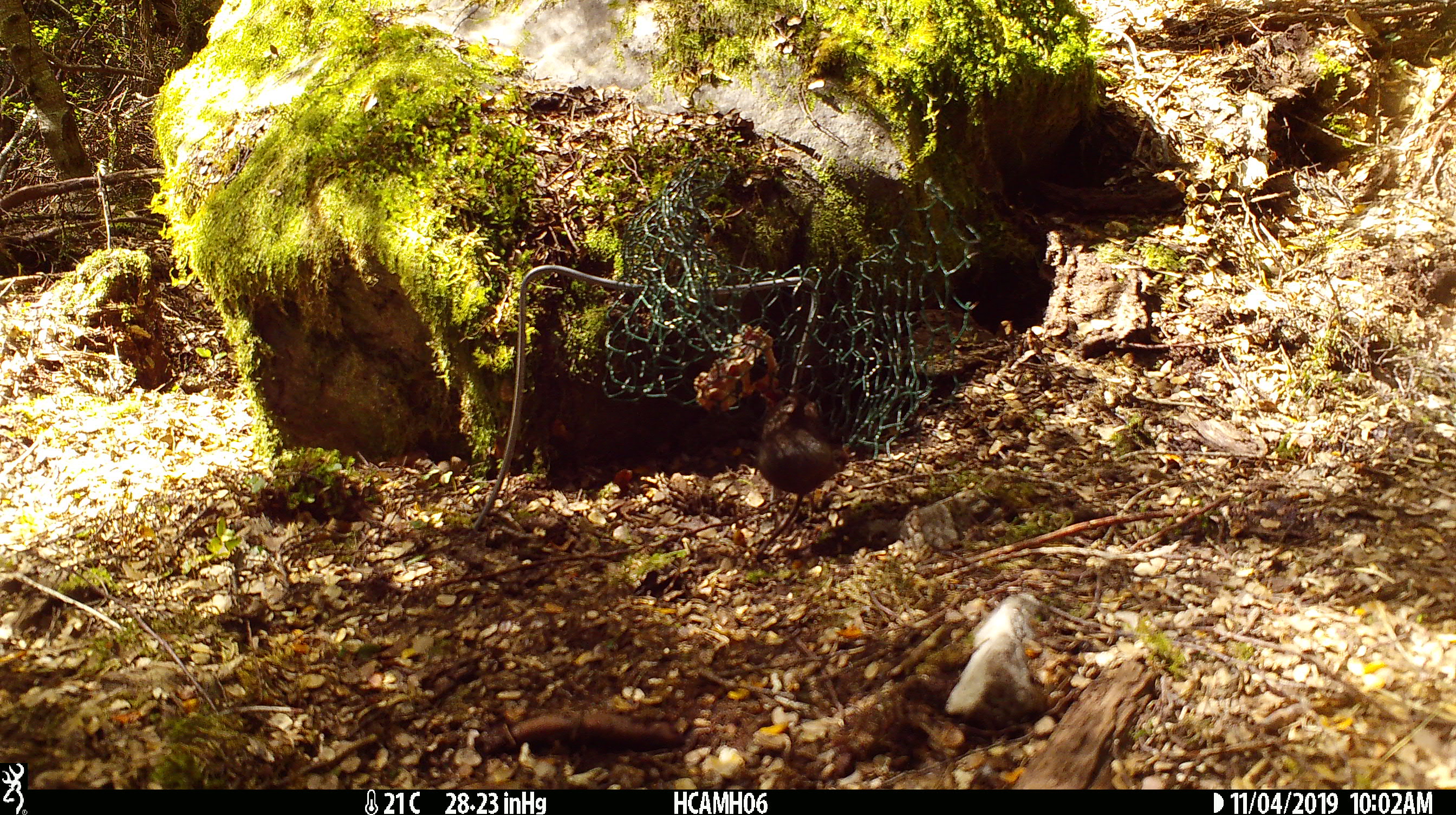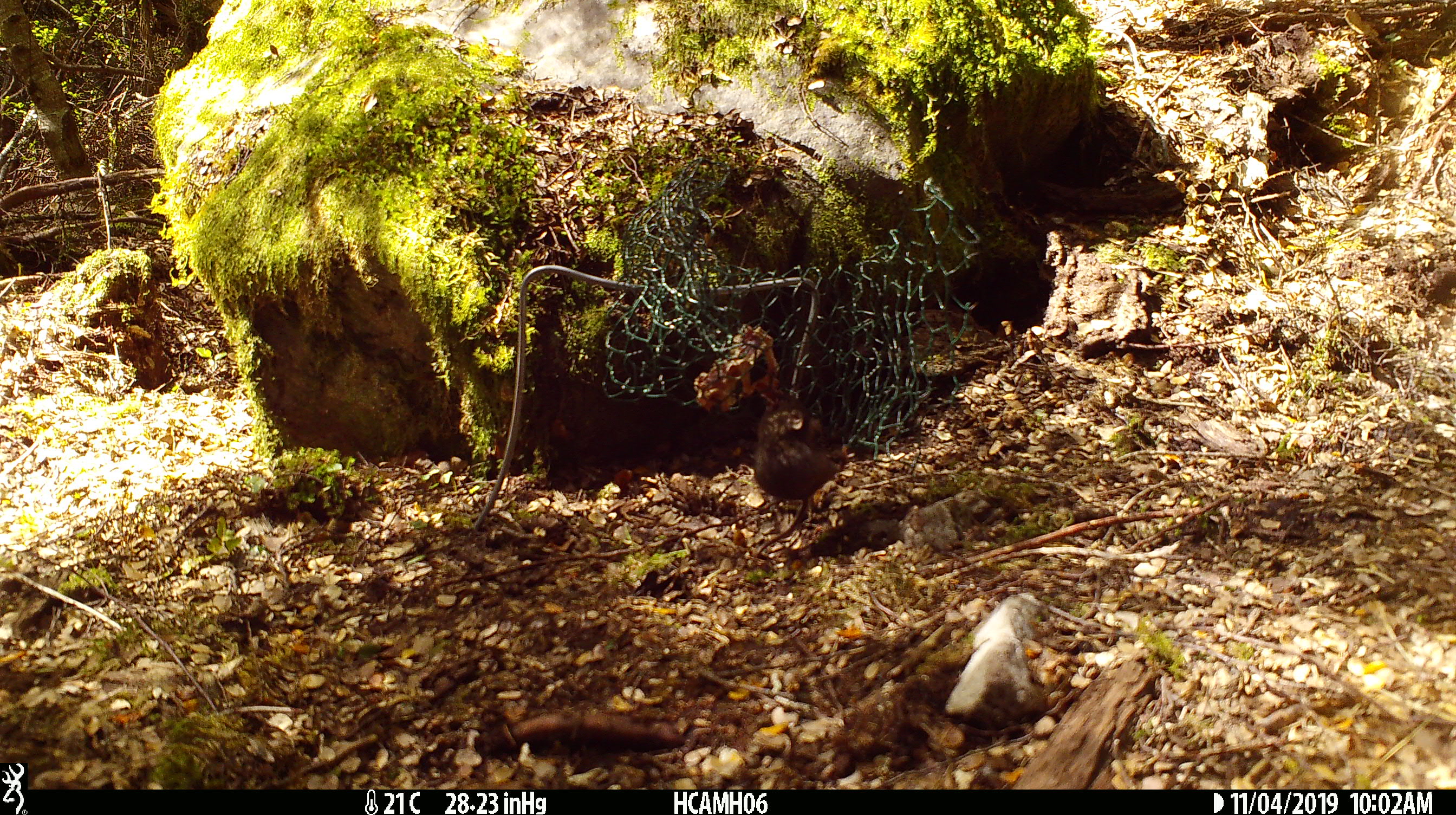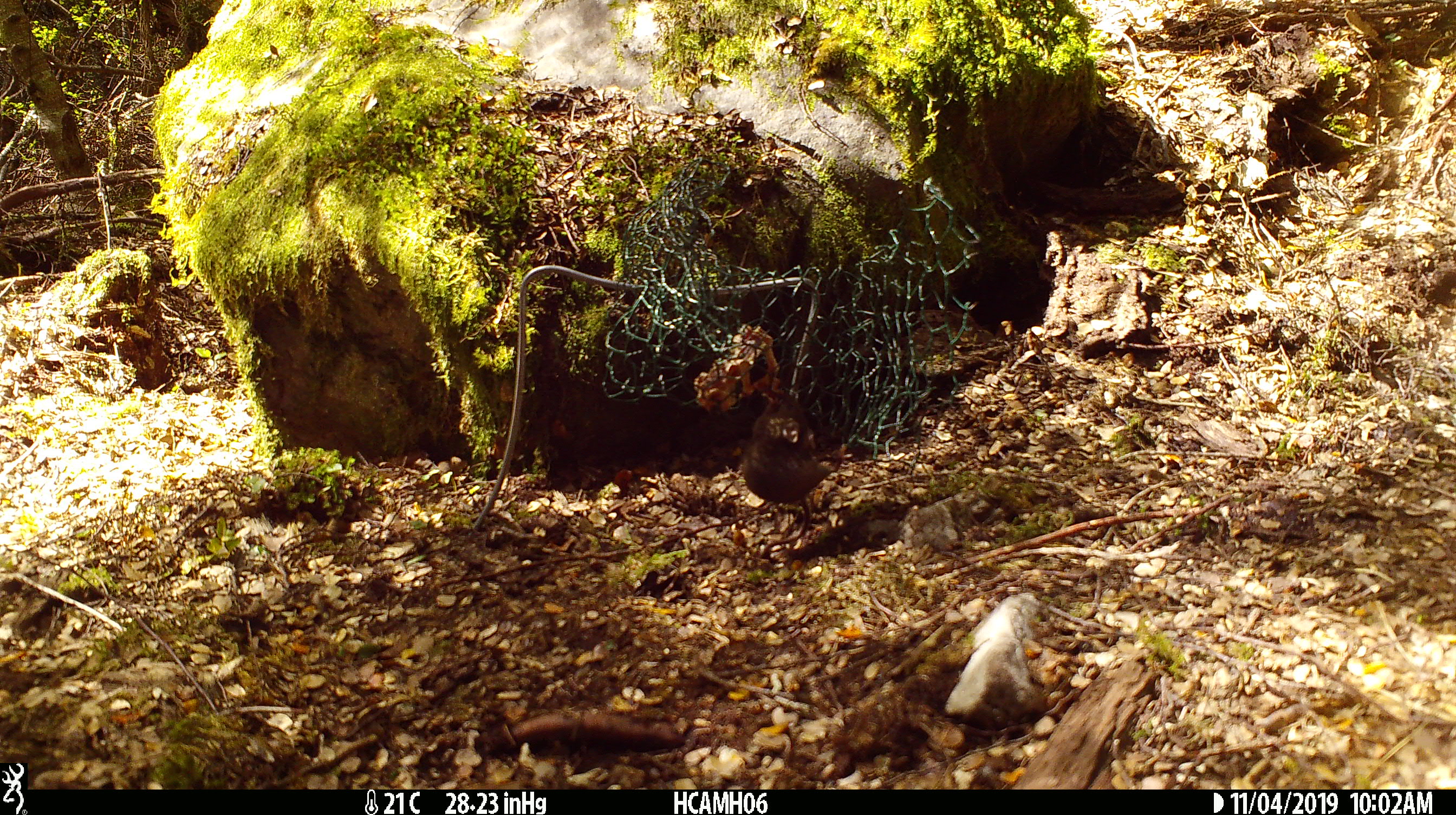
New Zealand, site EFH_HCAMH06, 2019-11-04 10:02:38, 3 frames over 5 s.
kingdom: Animalia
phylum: Chordata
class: Mammalia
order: Rodentia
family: Muridae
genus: Mus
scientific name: Mus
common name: mouse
Mouse (Mus).